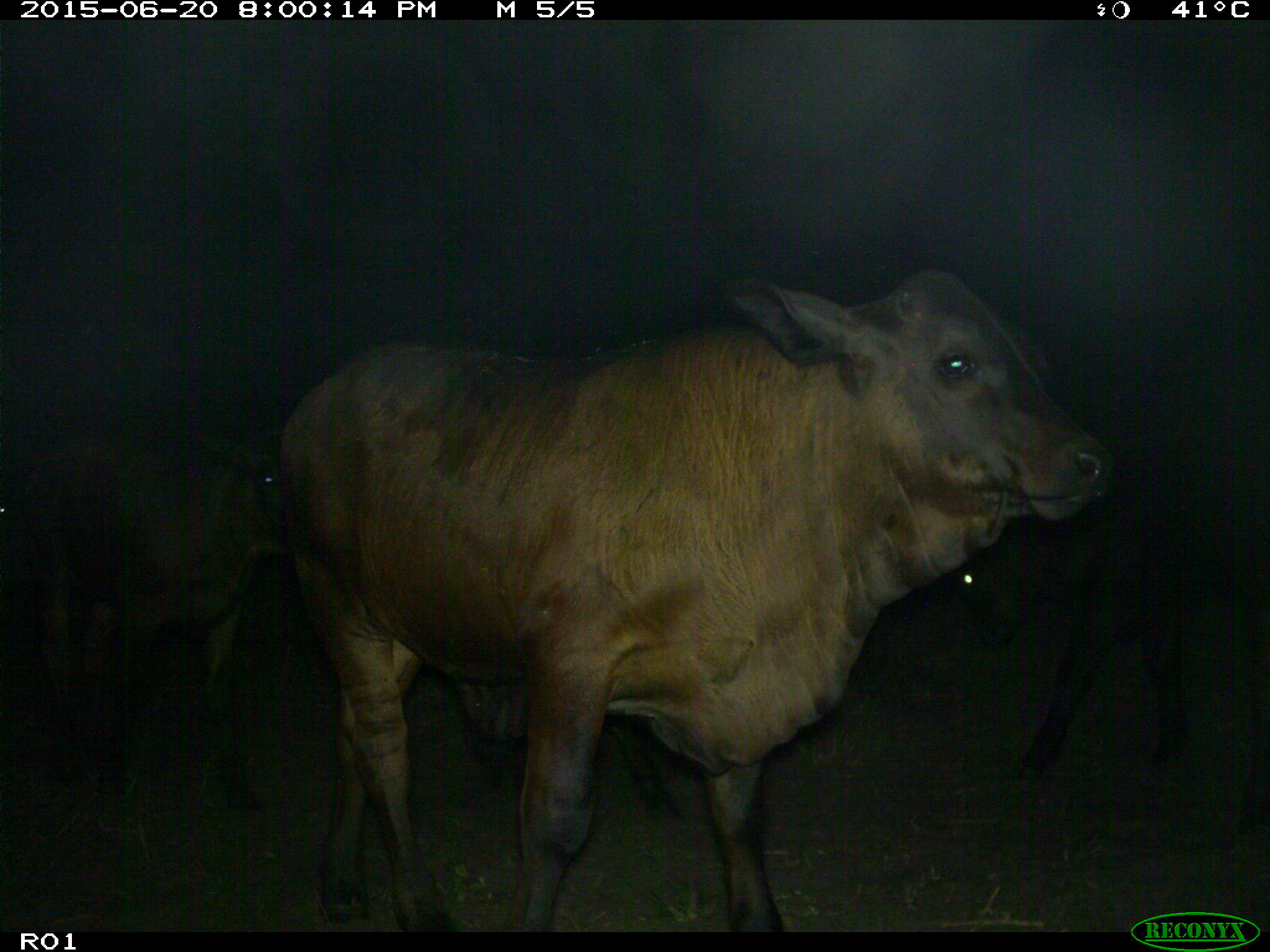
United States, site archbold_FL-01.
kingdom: Animalia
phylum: Chordata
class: Mammalia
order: Artiodactyla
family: Bovidae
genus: Bos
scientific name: Bos taurus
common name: domestic cow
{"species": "Bos taurus (domestic cow)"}